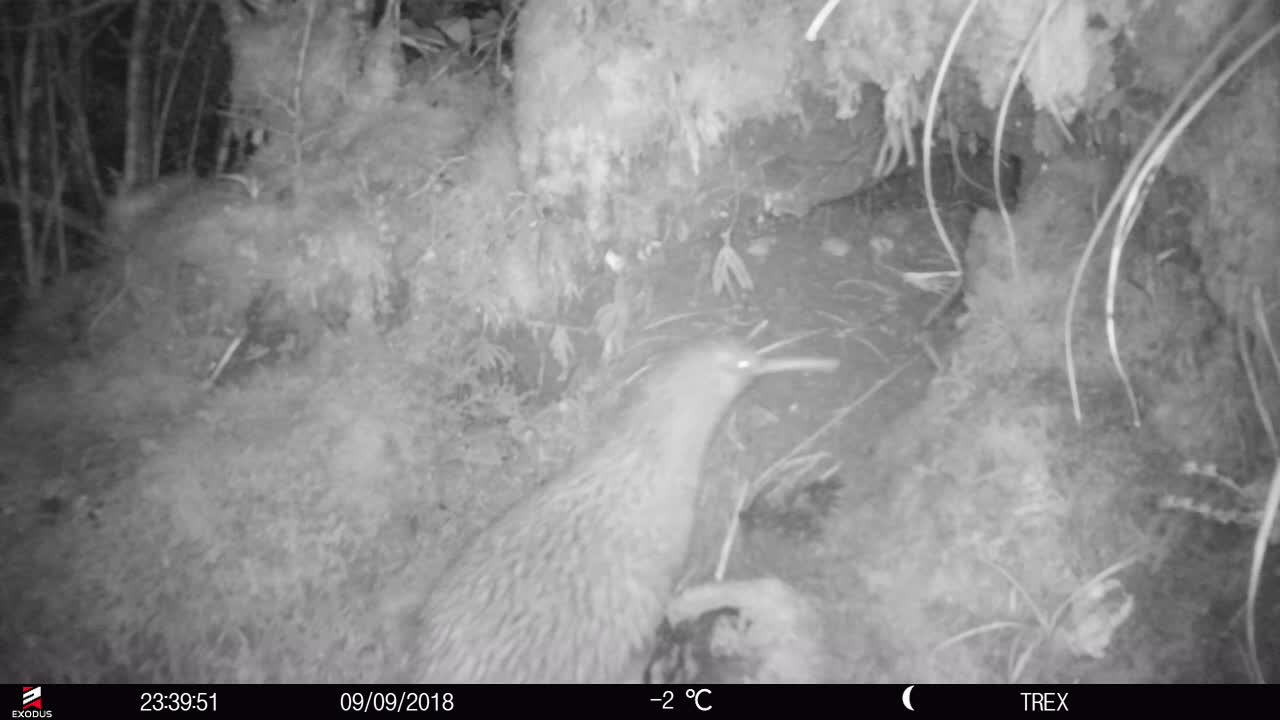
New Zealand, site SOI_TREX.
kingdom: Animalia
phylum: Chordata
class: Aves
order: Apterygiformes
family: Apterygidae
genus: Apteryx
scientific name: Apteryx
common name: kiwi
Kiwi (Apteryx).